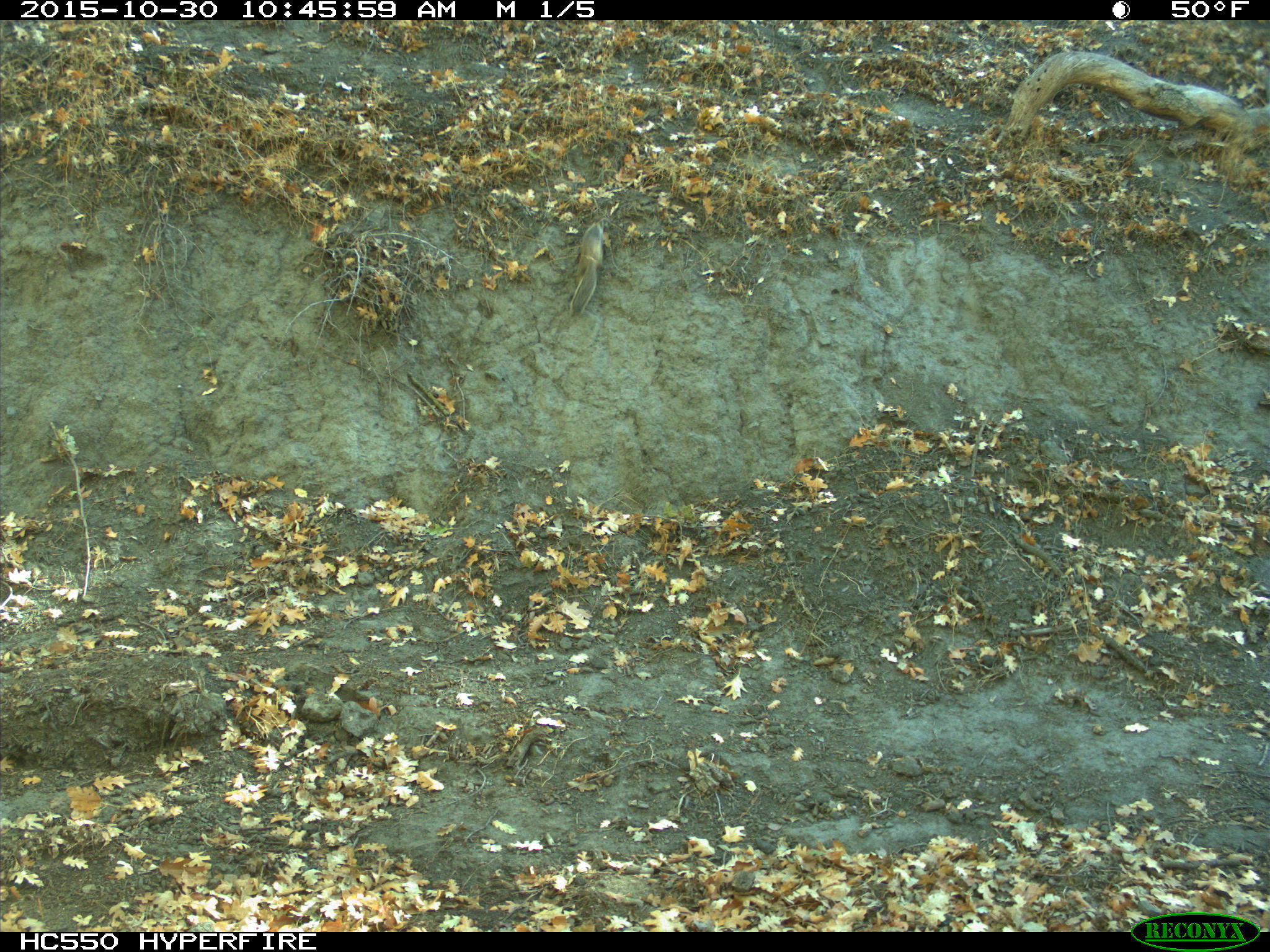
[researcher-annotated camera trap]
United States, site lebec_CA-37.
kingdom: Animalia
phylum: Chordata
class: Mammalia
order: Rodentia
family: Sciuridae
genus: Otospermophilus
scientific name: Otospermophilus beecheyi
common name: california ground squirrel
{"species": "Otospermophilus beecheyi (california ground squirrel)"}